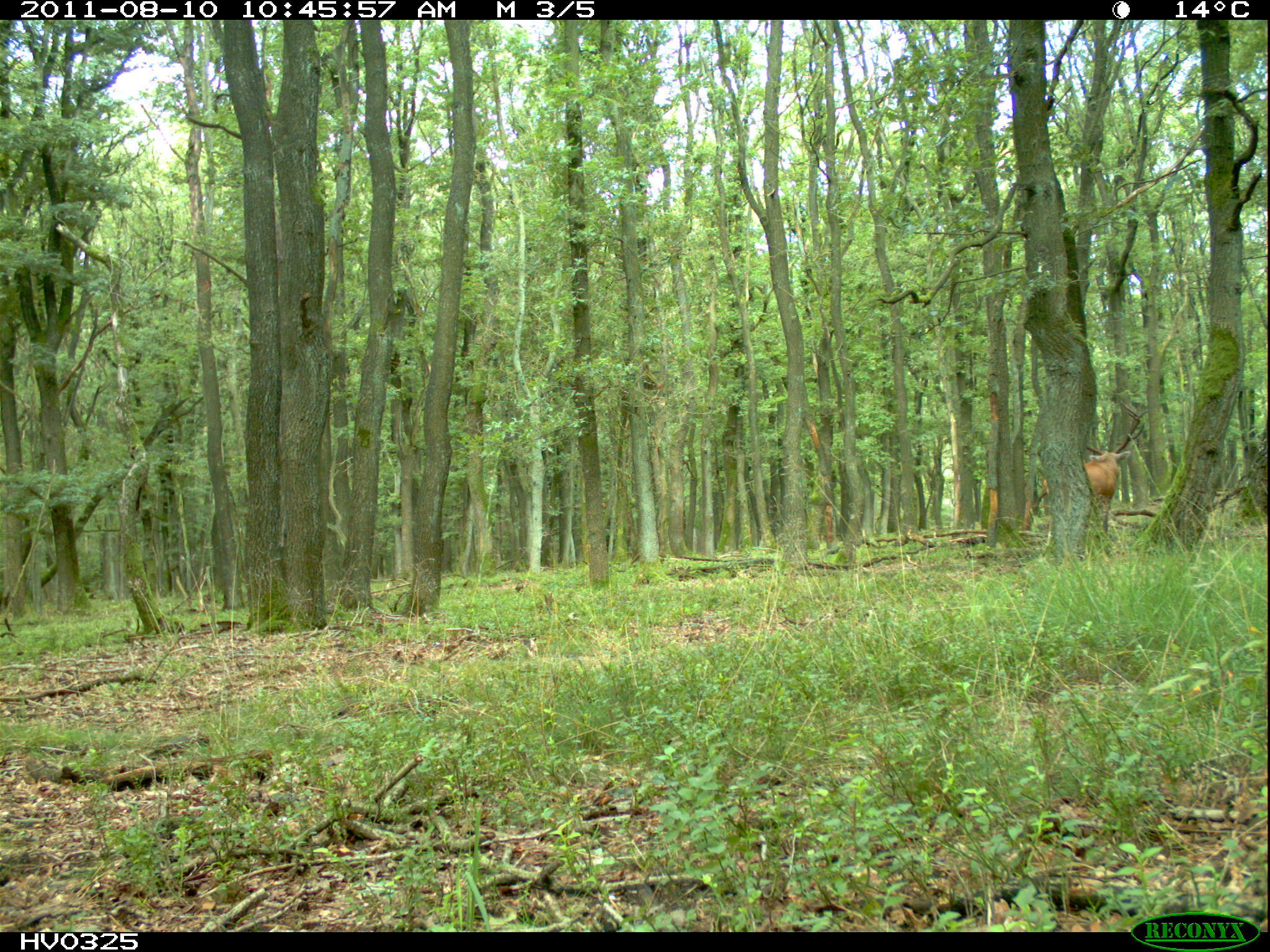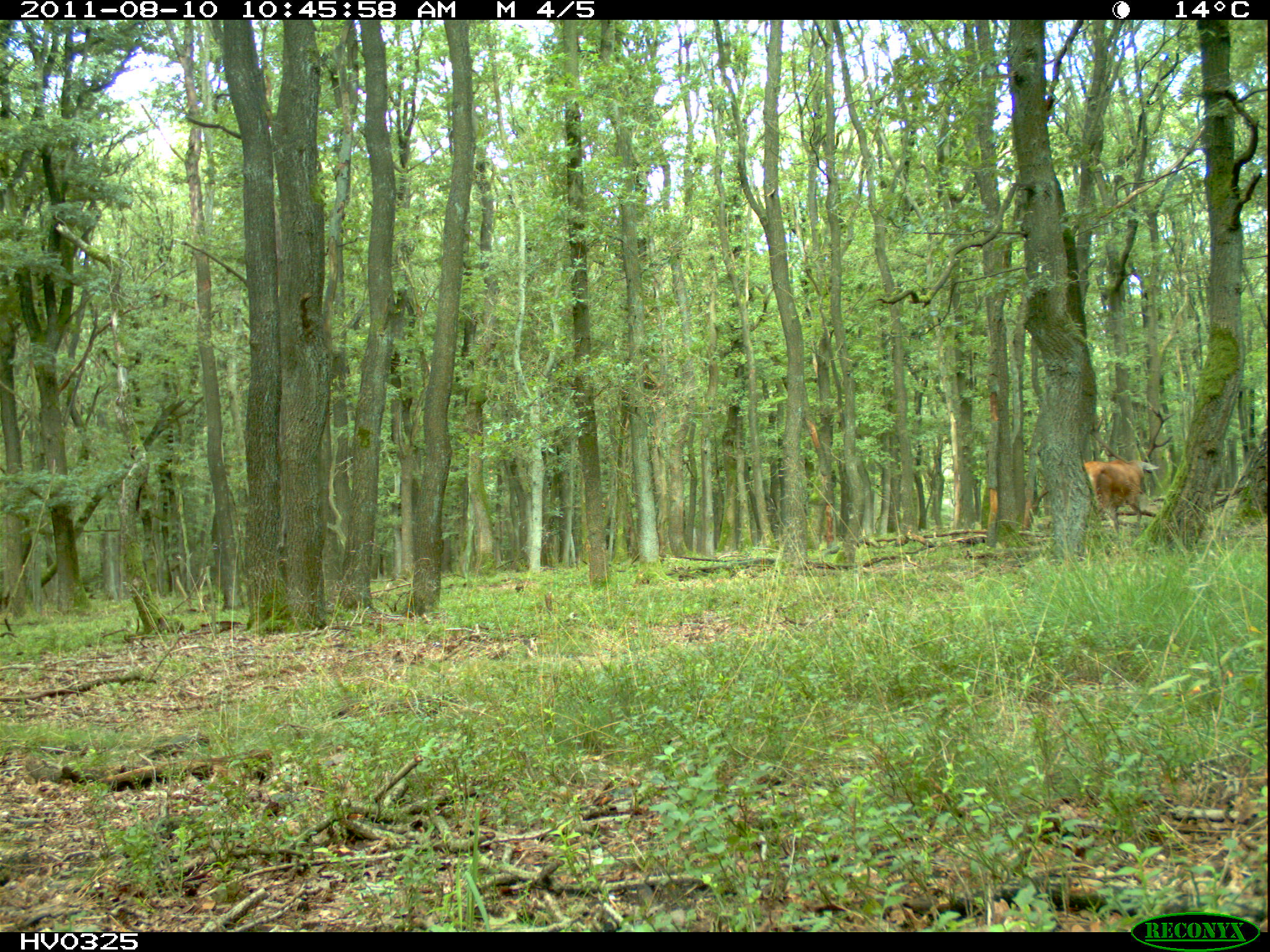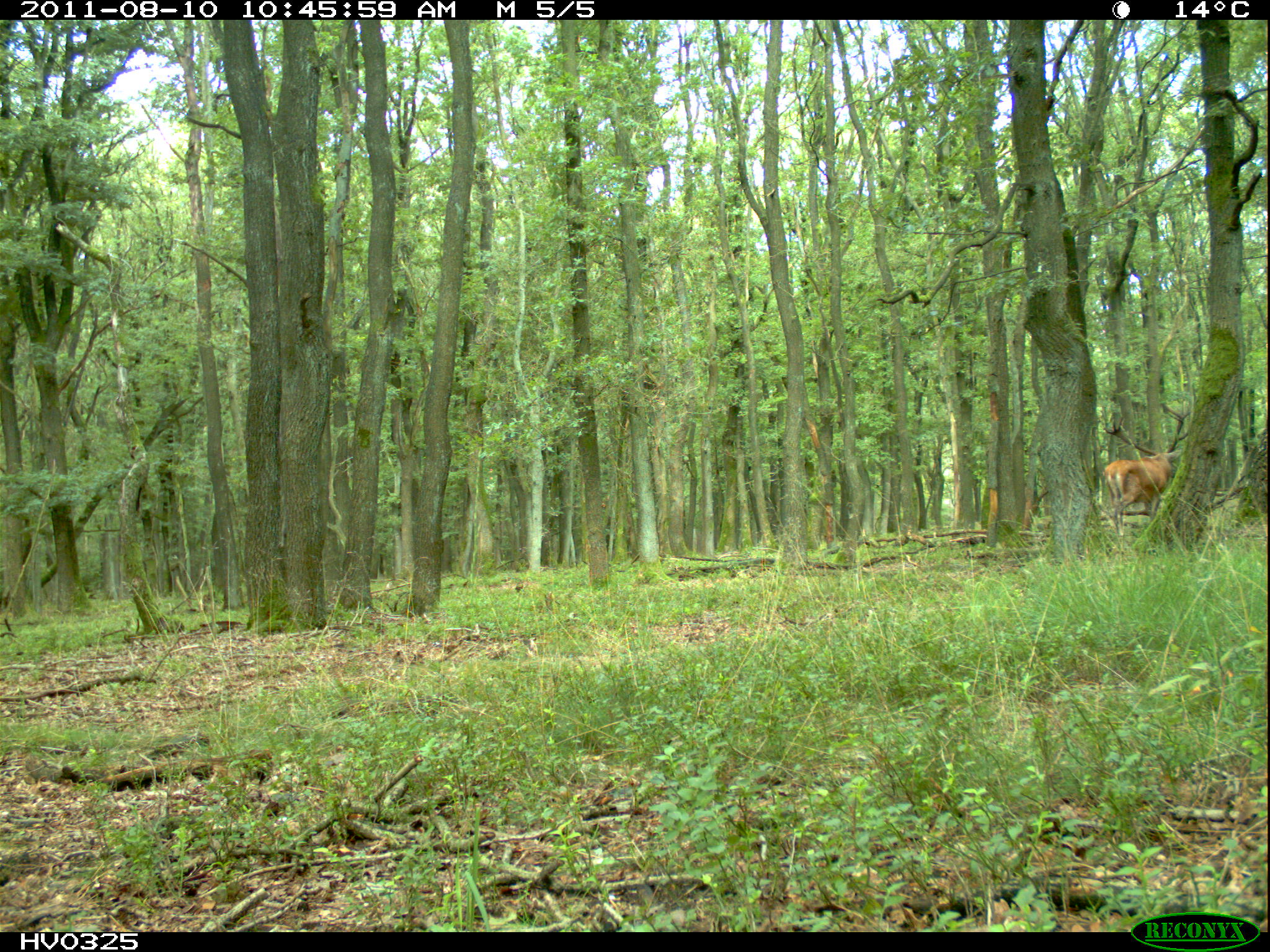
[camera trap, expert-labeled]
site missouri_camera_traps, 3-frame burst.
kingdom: Animalia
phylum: Chordata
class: Mammalia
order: Artiodactyla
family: Cervidae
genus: Cervus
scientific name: Cervus elaphus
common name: red deer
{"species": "red deer (Cervus elaphus)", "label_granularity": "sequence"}